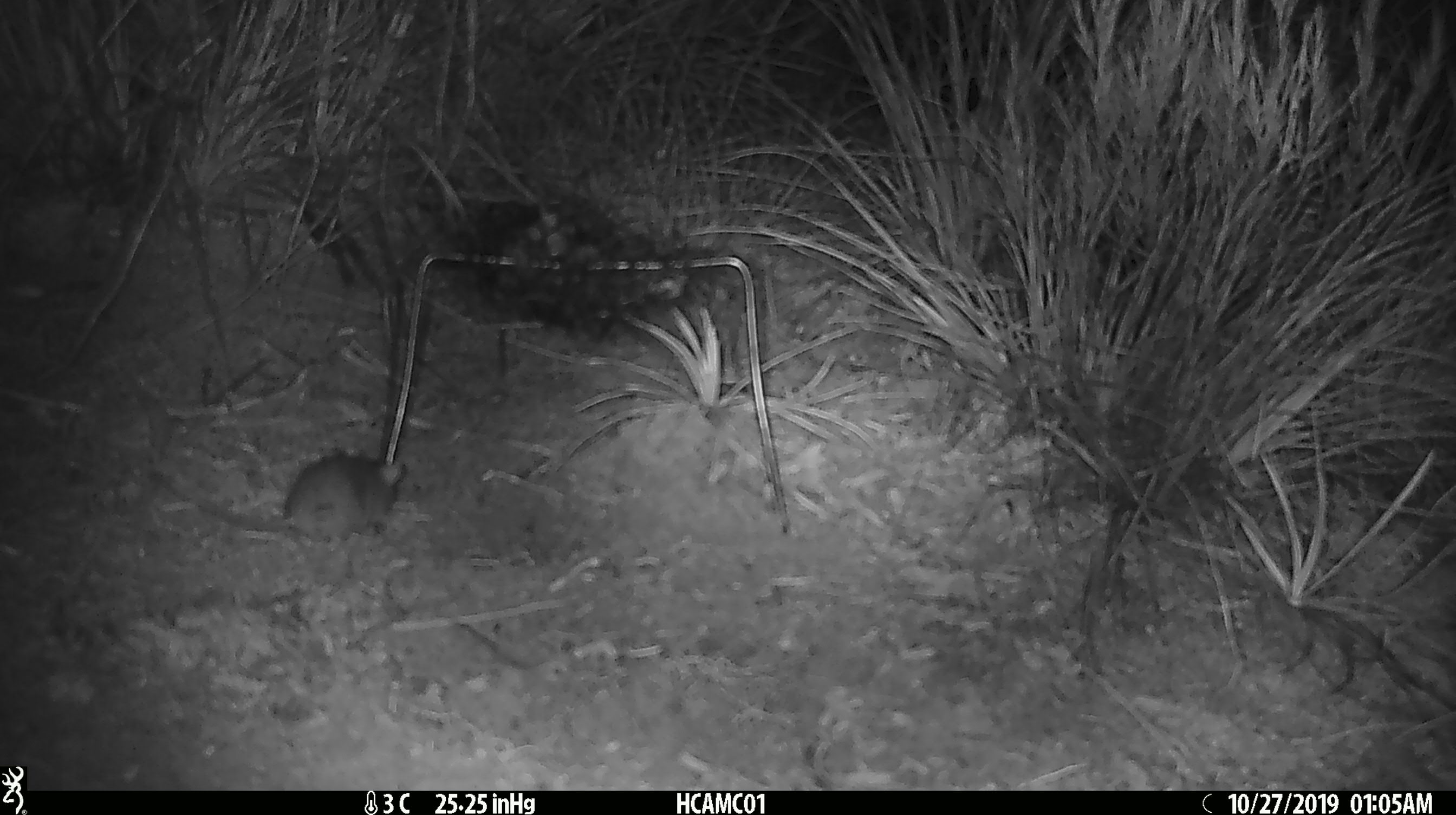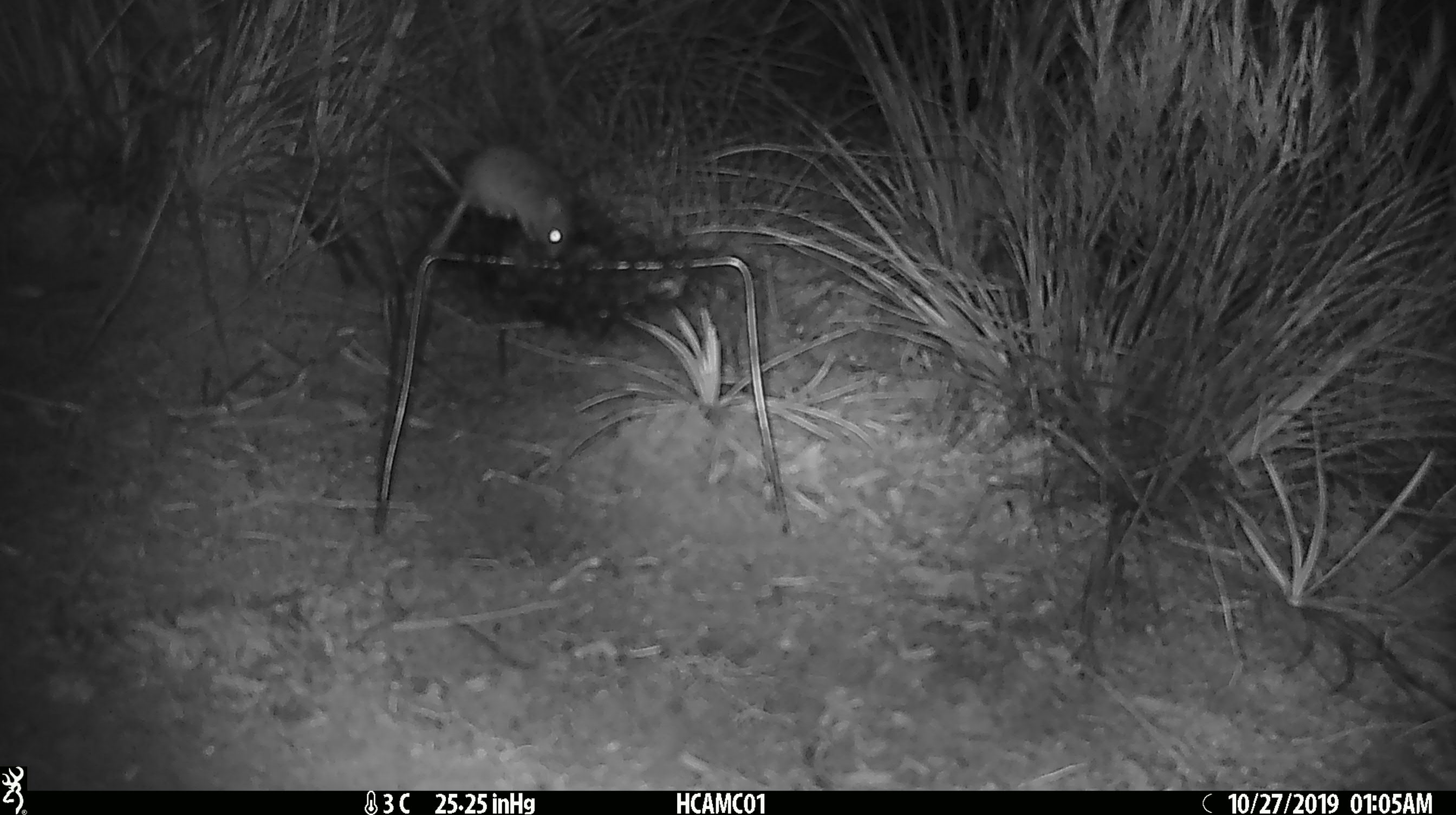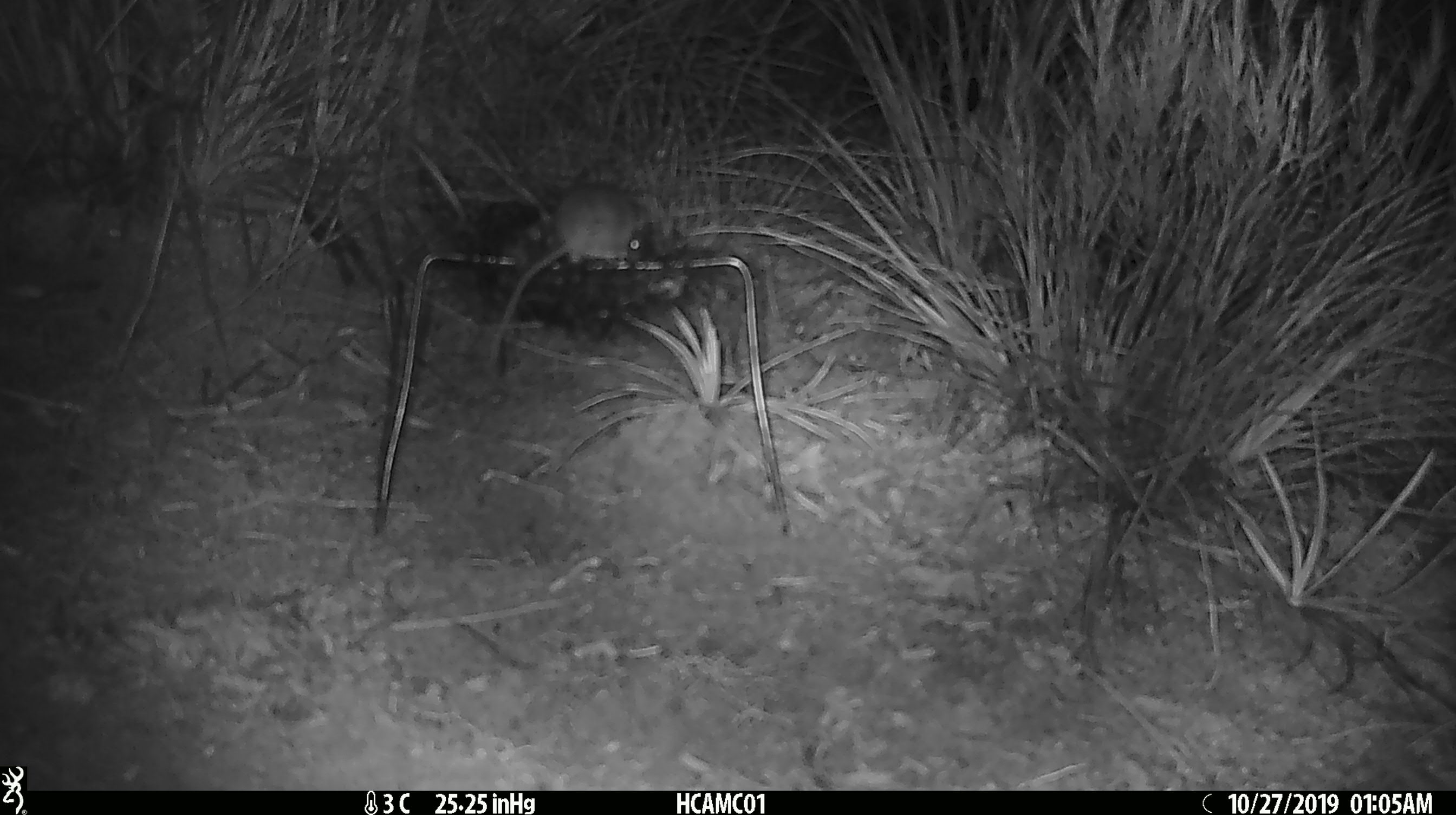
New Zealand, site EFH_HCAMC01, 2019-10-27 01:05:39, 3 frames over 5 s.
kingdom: Animalia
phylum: Chordata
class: Mammalia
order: Rodentia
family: Muridae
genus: Mus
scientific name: Mus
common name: mouse